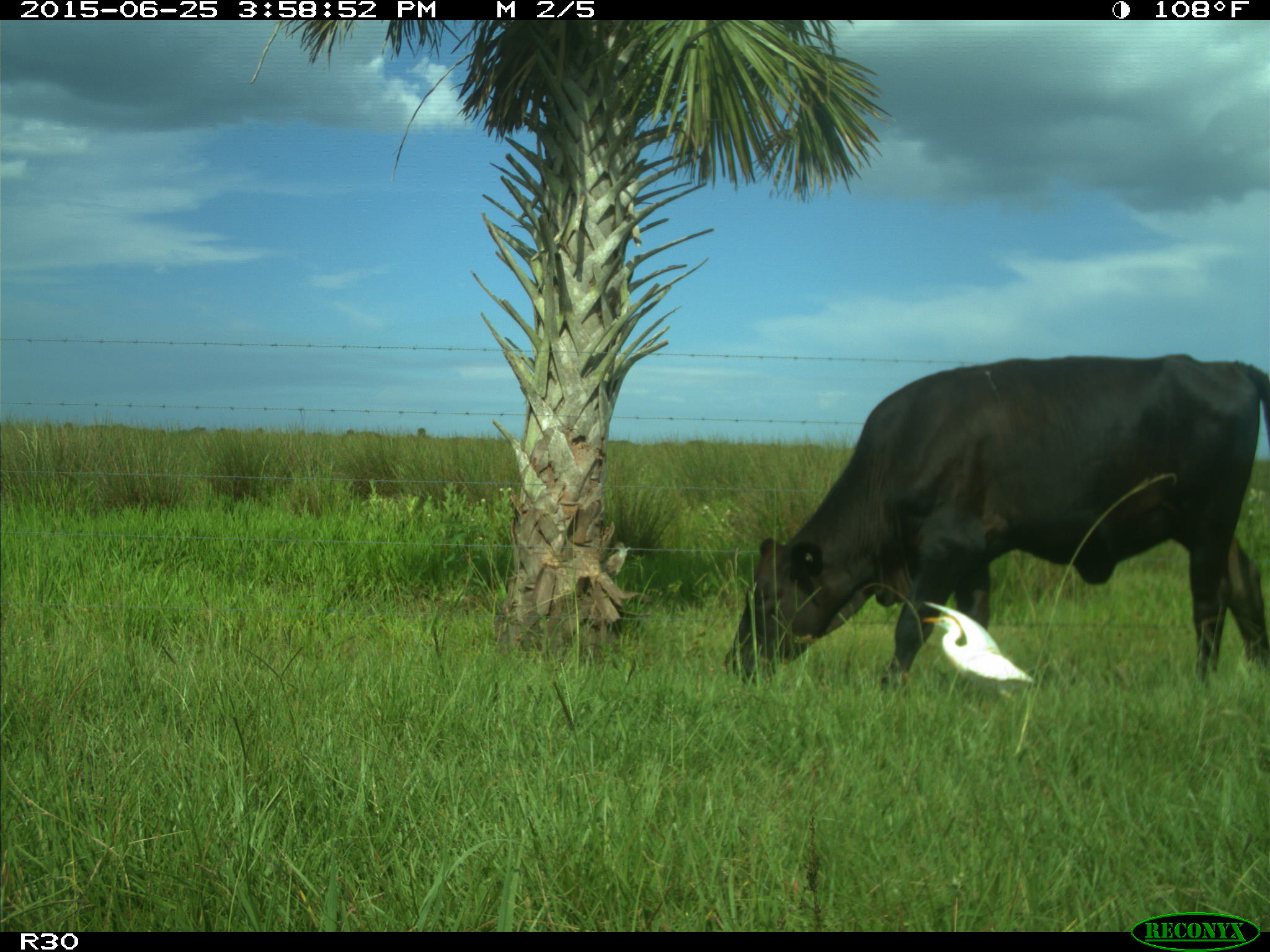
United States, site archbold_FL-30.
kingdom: Animalia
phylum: Chordata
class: Mammalia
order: Artiodactyla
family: Bovidae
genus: Bos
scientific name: Bos taurus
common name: domestic cow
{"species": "Bos taurus (domestic cow)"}